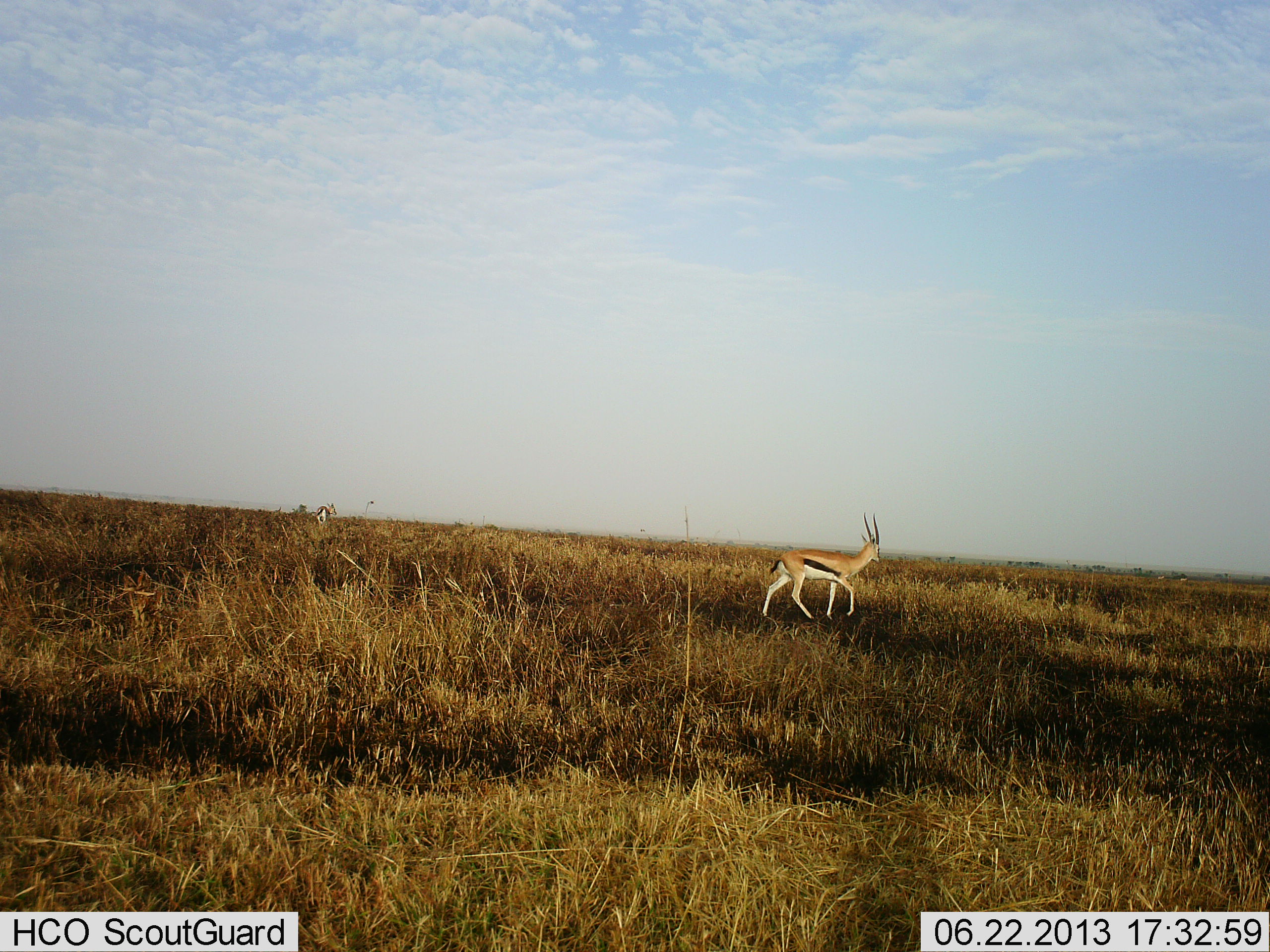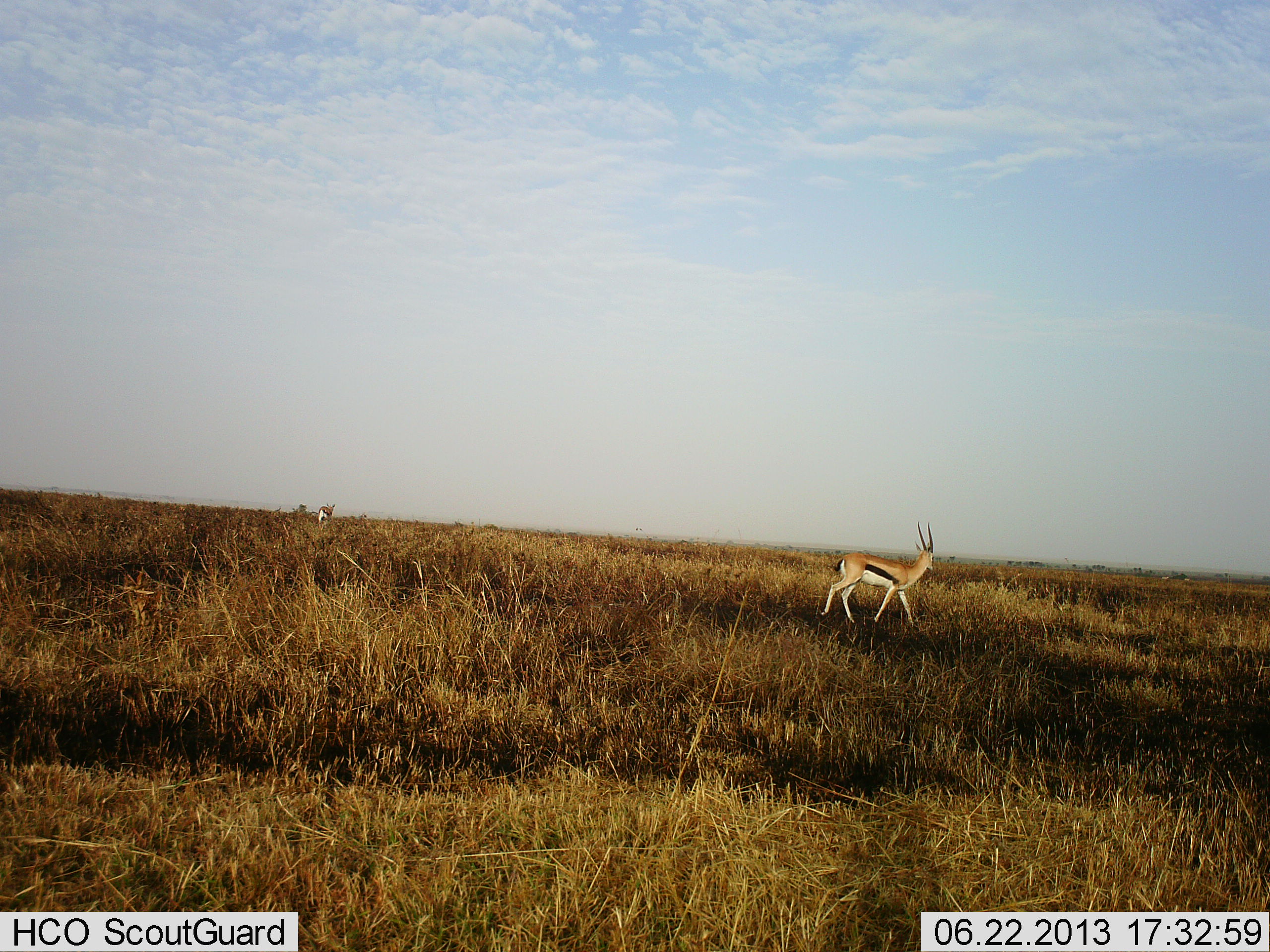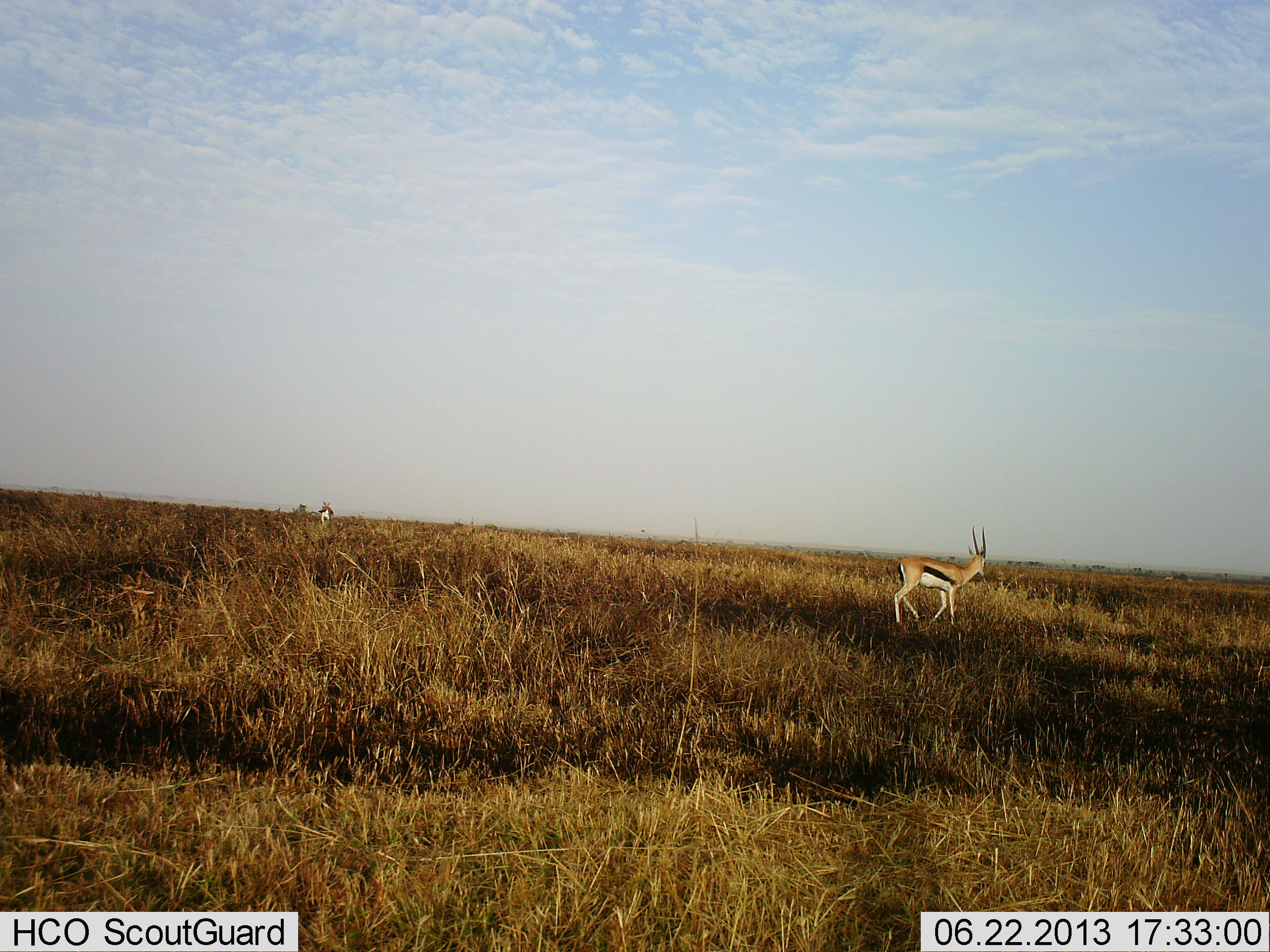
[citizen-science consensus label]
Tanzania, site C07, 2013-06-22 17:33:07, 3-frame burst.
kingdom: Animalia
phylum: Chordata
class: Mammalia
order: Artiodactyla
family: Bovidae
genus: Eudorcas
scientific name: Eudorcas thomsonii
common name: thomson's gazelle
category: gazellethomsons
Gazellethomsons (thomson's gazelle) (Eudorcas thomsonii), count 1. Behavior (volunteer vote fractions): standing 34%, resting 0%, moving 90%, interacting 0%. Young present (vote fraction): 0%. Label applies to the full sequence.